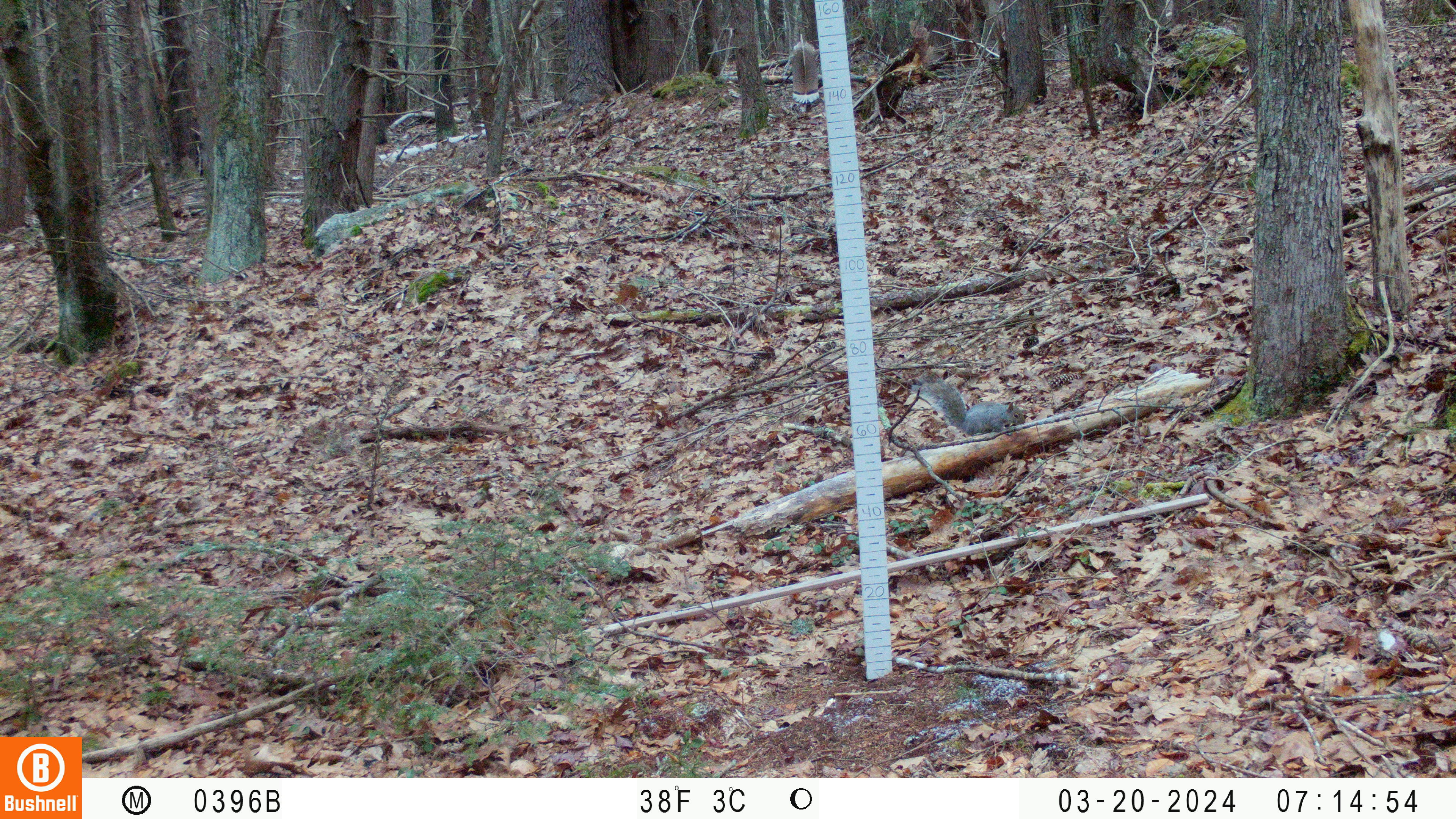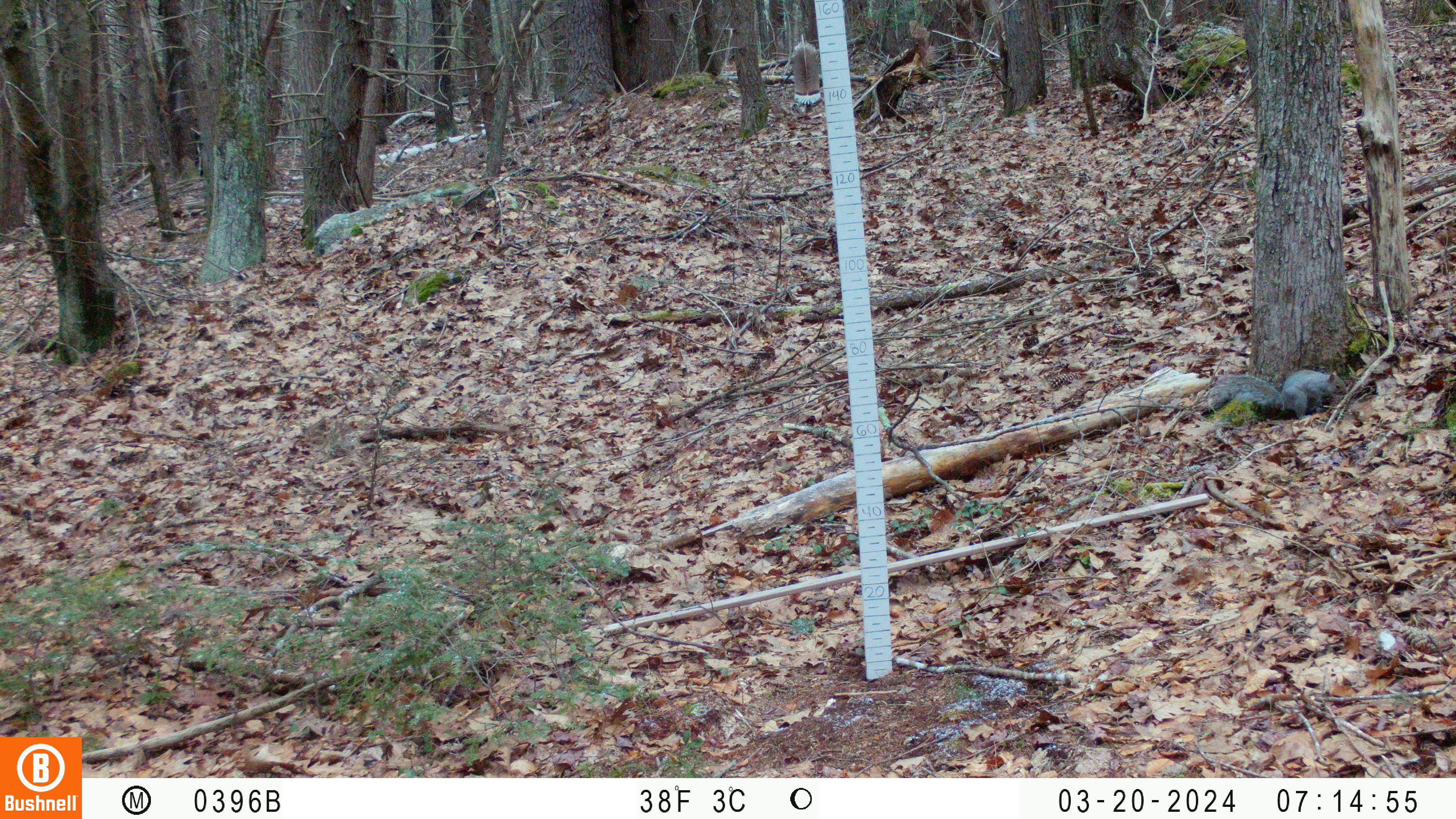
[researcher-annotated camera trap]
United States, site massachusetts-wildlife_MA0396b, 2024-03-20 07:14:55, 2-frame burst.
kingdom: Animalia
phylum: Chordata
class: Mammalia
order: Rodentia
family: Sciuridae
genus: Sciurus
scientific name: Sciurus carolinensis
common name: gray squirrel